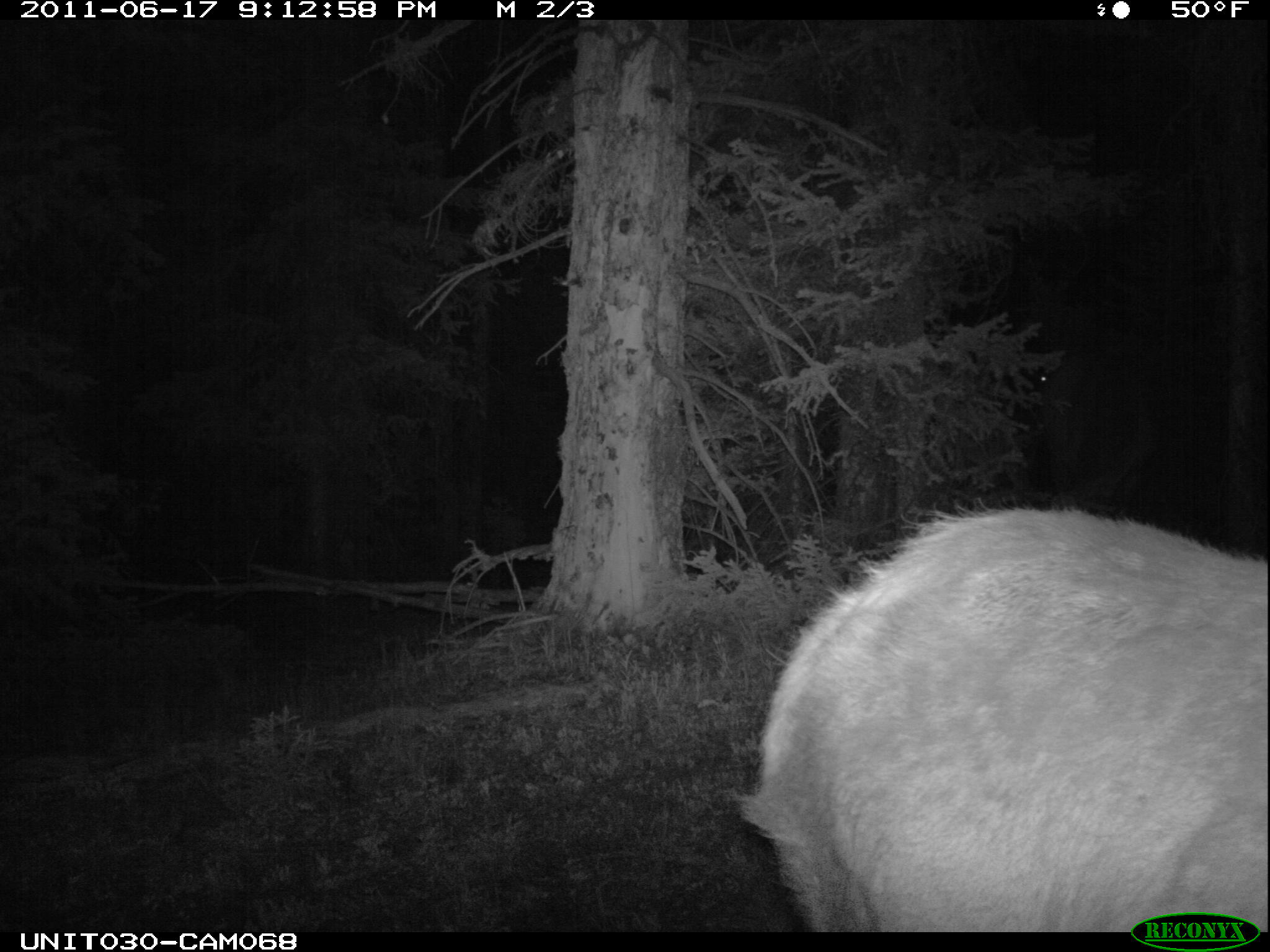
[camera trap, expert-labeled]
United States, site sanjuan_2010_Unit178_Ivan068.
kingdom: Animalia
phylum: Chordata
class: Mammalia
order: Artiodactyla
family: Cervidae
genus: Cervus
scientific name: Cervus elaphus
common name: red deer